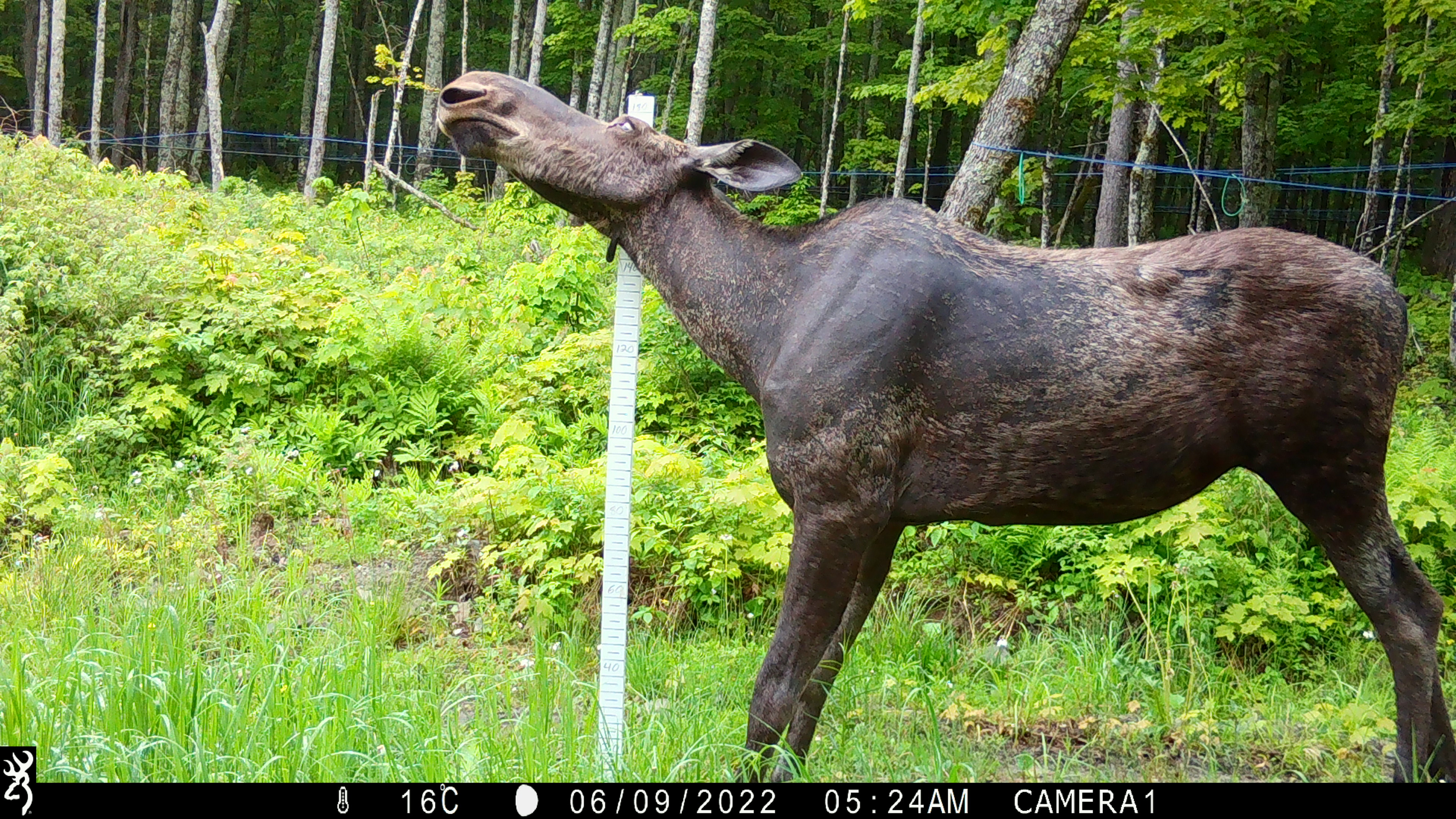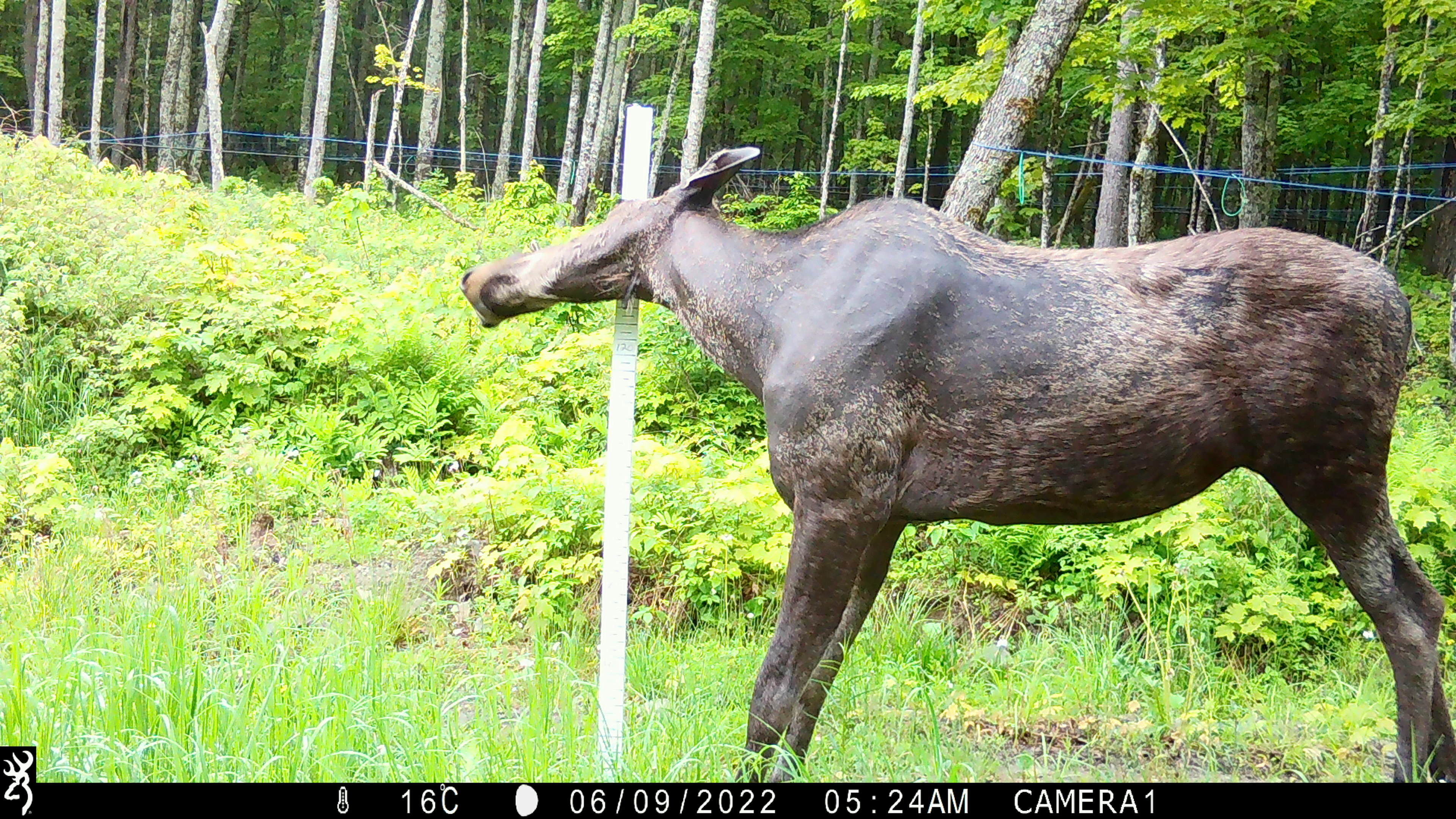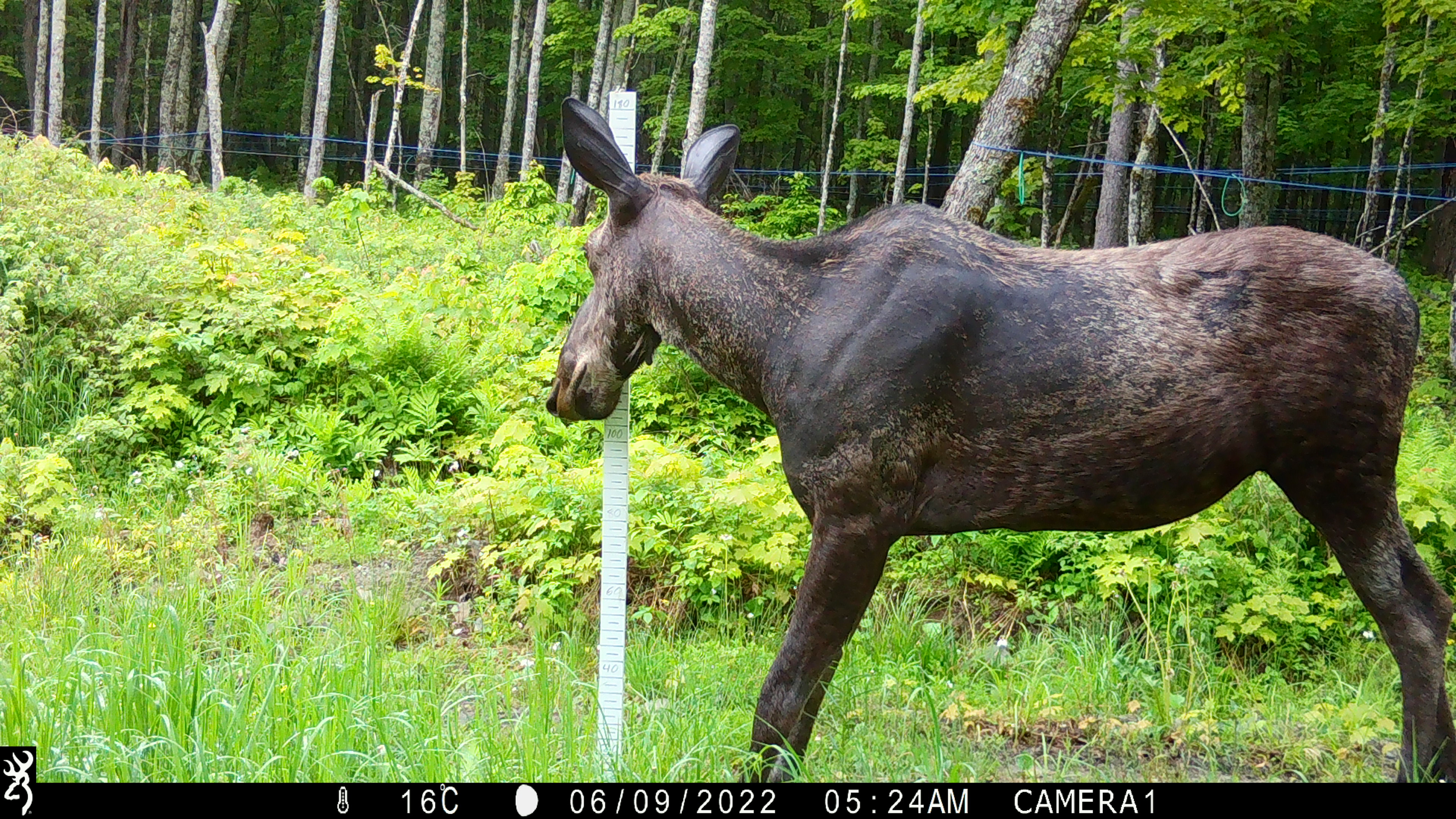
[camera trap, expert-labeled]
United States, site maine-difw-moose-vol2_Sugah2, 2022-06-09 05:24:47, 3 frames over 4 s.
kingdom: Animalia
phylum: Chordata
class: Mammalia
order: Artiodactyla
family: Cervidae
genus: Alces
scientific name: Alces alces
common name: moose